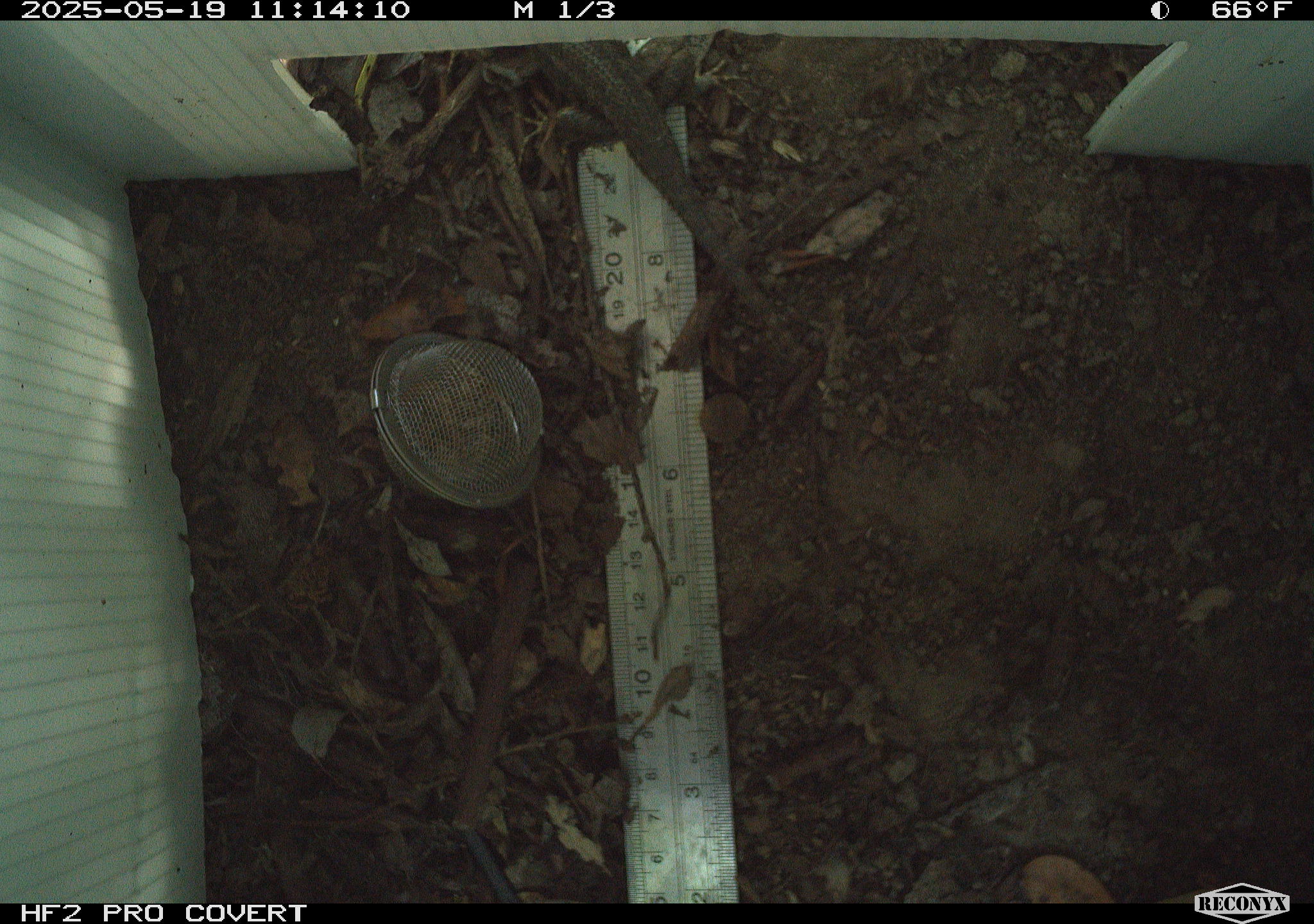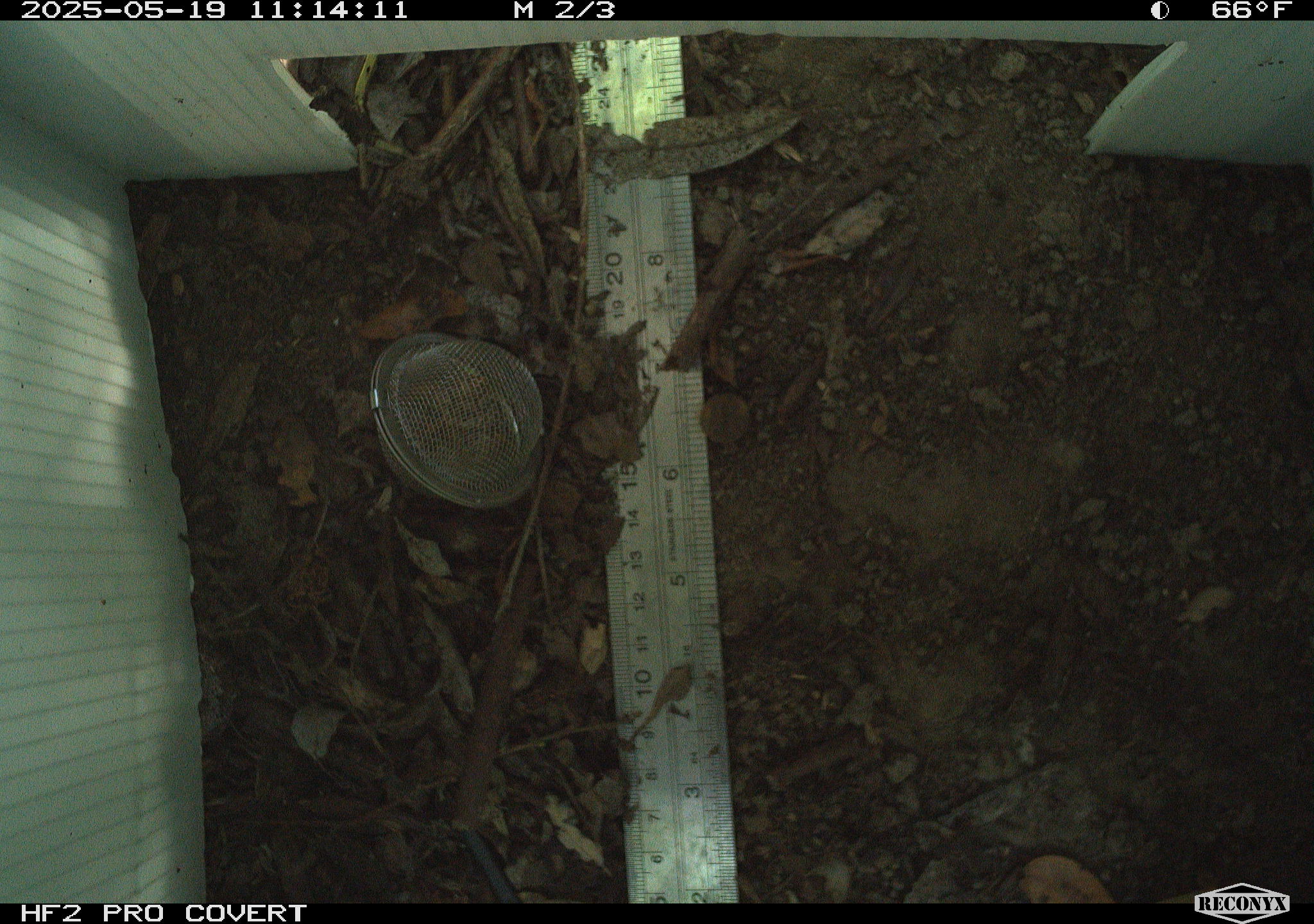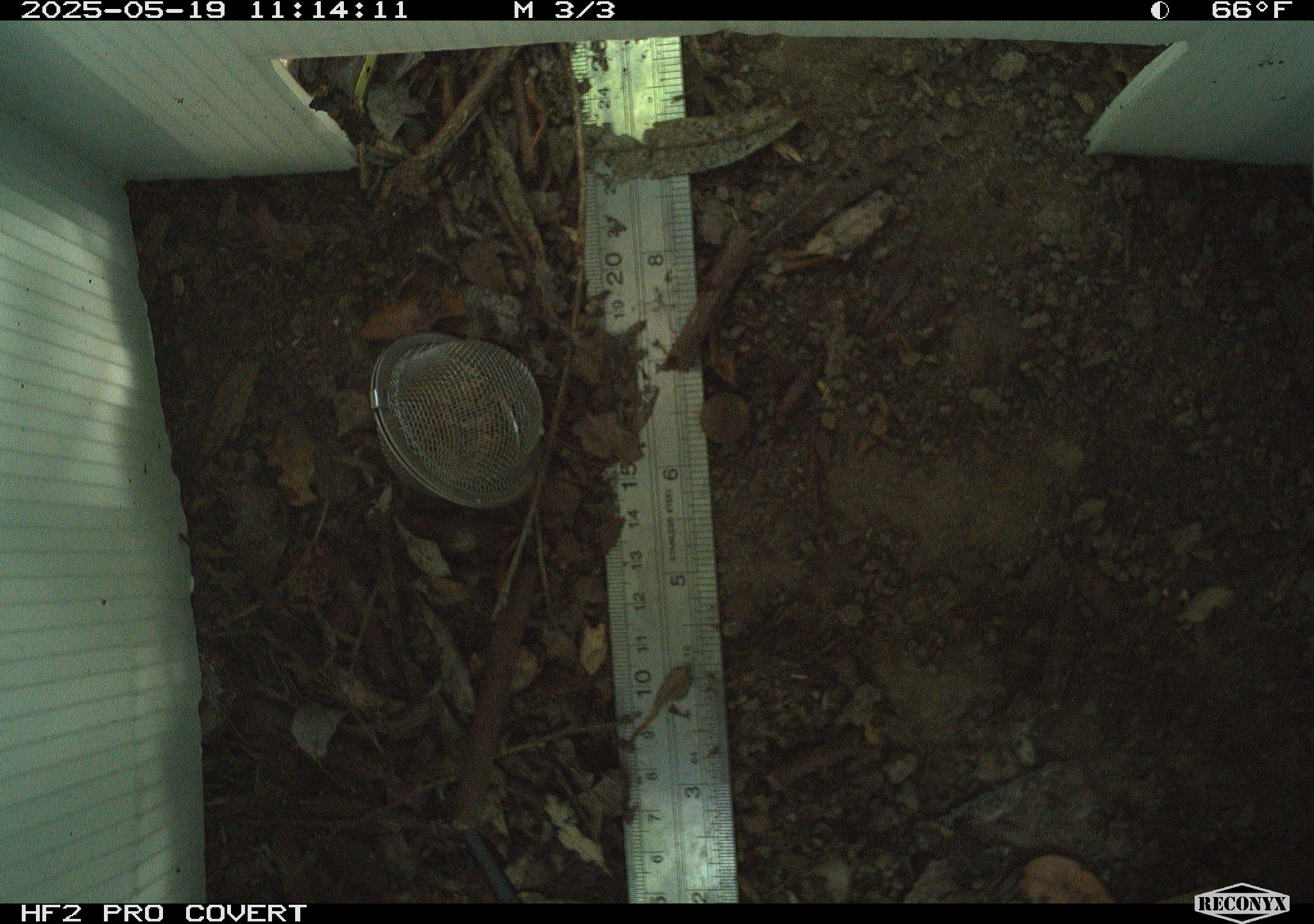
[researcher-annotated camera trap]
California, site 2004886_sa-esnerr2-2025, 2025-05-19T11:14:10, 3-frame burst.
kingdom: Animalia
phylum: Chordata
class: Reptilia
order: Squamata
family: Phrynosomatidae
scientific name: Phrynosomatidae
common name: north american spiny lizards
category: sceloporus/uta species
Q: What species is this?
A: Sceloporus/uta species (north american spiny lizards) (Phrynosomatidae).